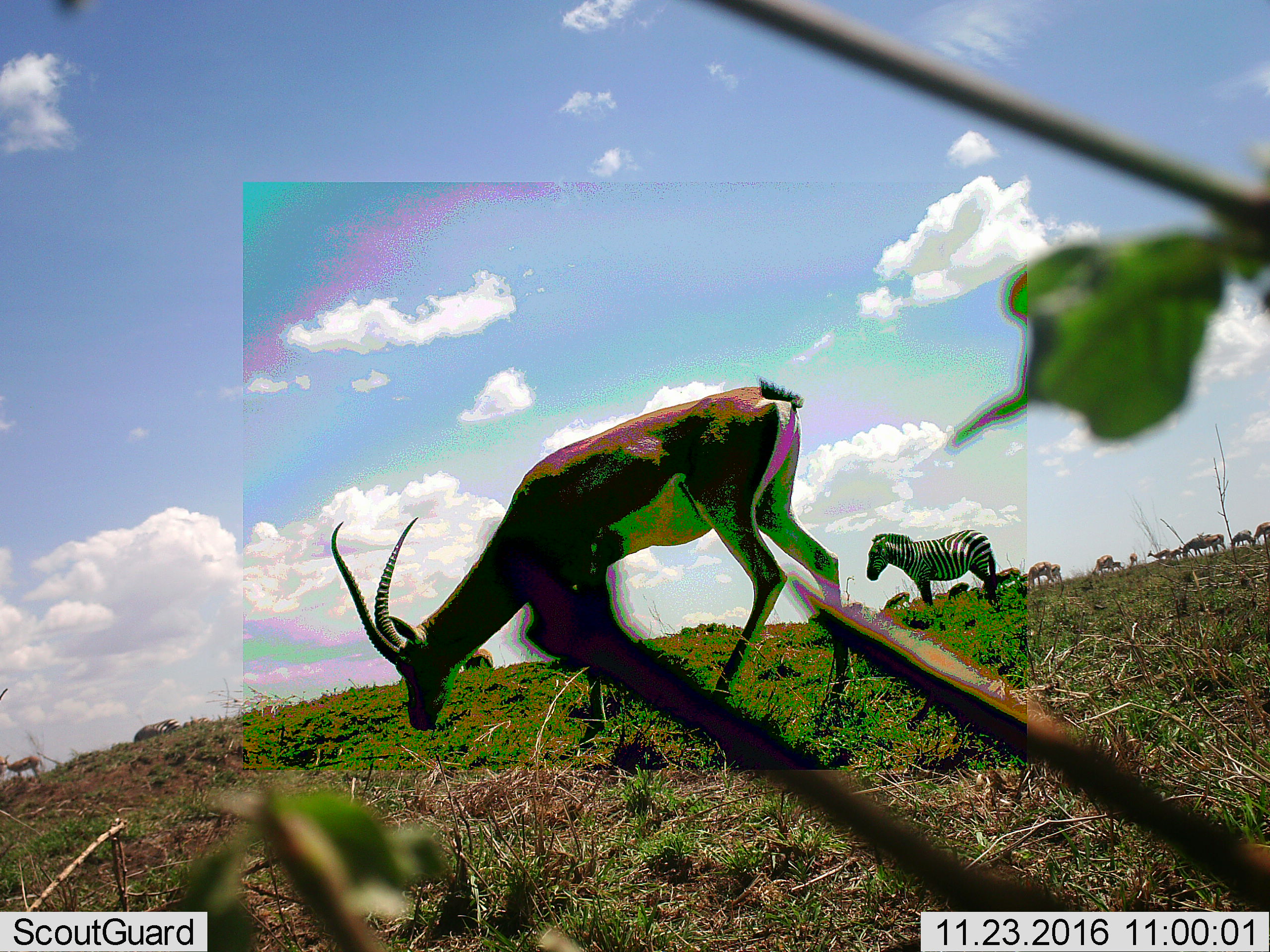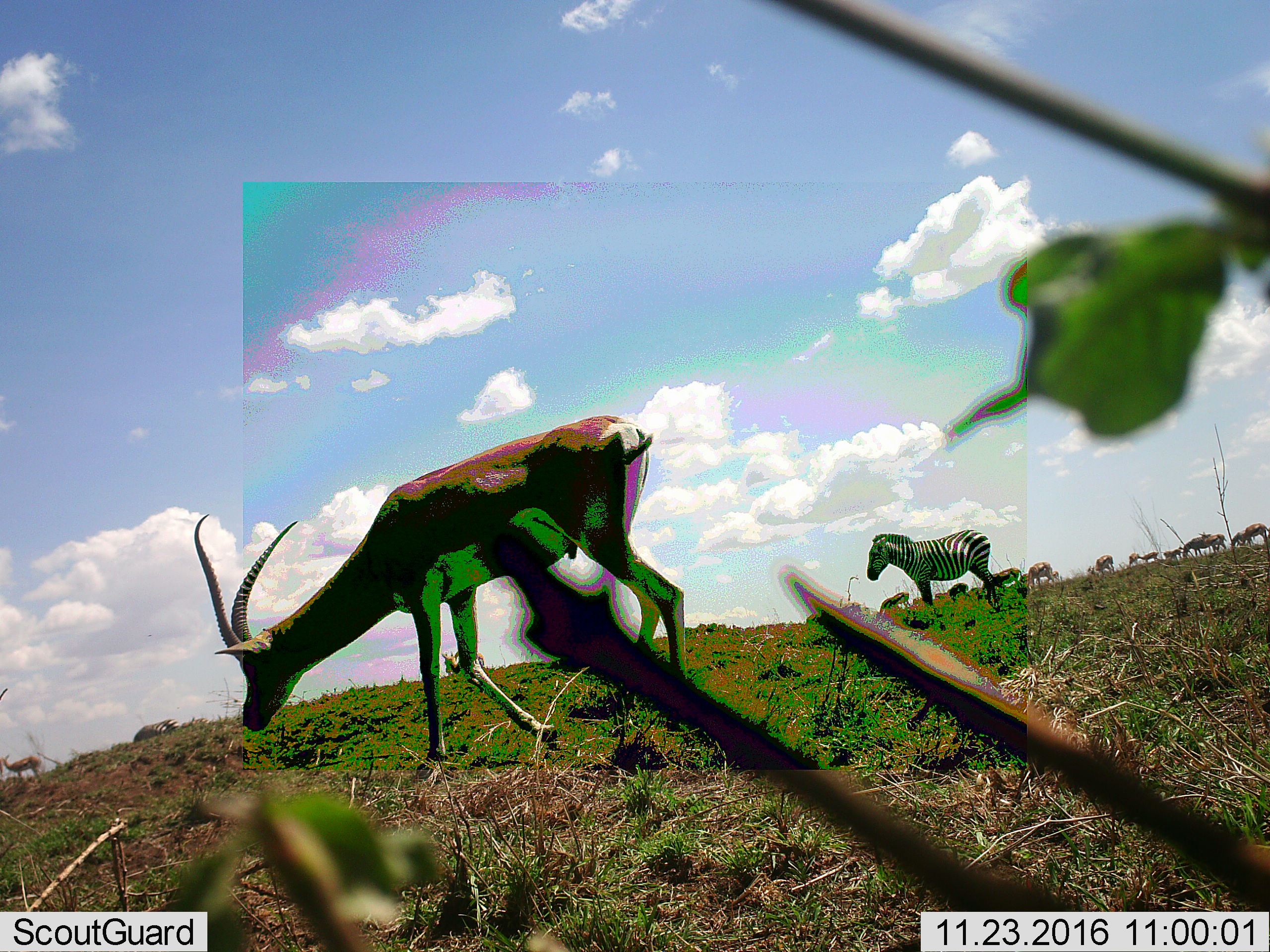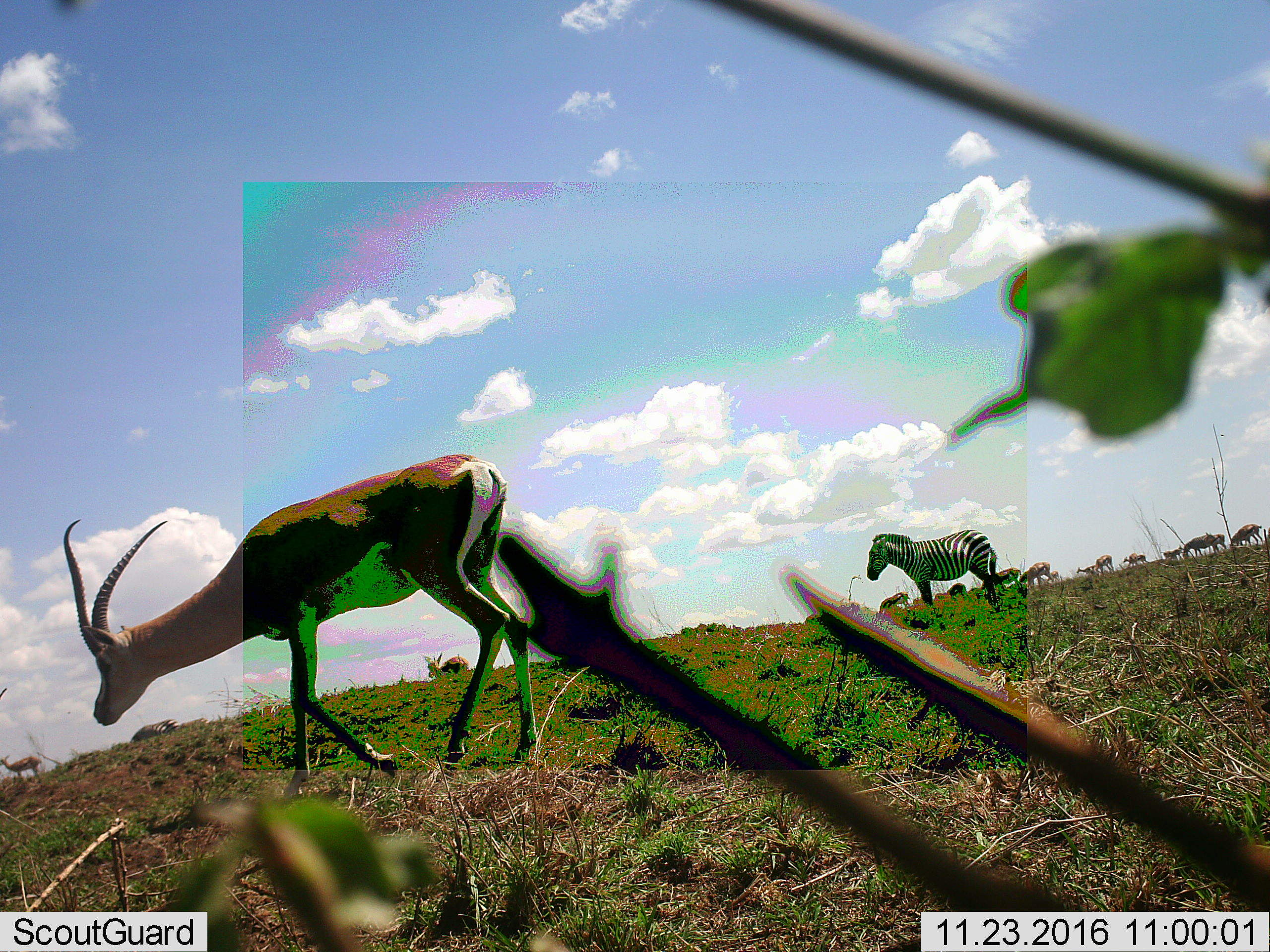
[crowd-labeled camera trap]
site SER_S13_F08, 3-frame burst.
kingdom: Animalia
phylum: Chordata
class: Mammalia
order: Artiodactyla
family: Bovidae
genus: Nanger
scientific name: Nanger granti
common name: grant's gazelle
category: gazellegrants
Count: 11-50.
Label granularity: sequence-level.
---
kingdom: Animalia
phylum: Chordata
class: Mammalia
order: Perissodactyla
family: Equidae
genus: Equus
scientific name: Equus quagga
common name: plains zebra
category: zebraplains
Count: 2.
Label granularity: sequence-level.